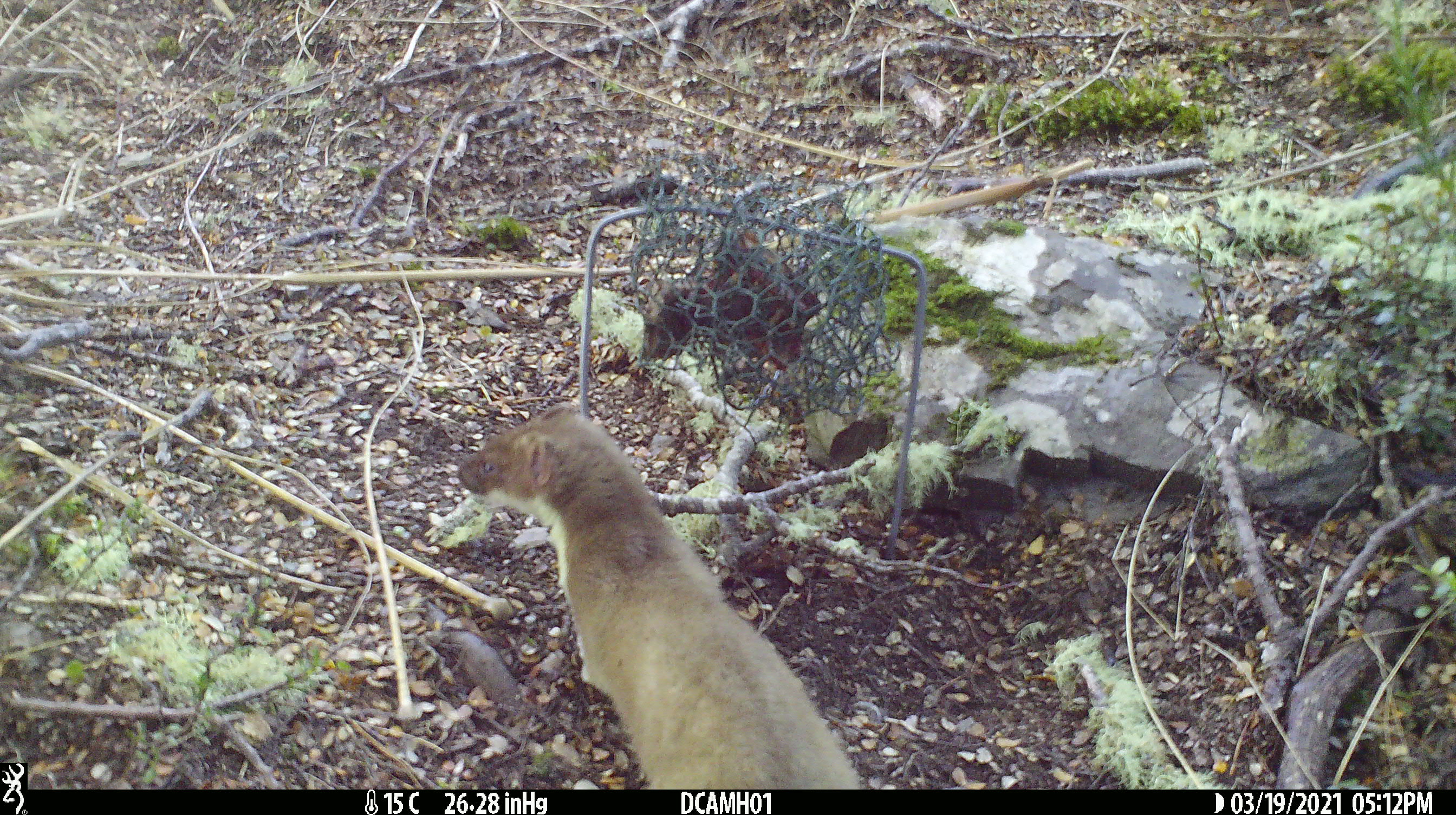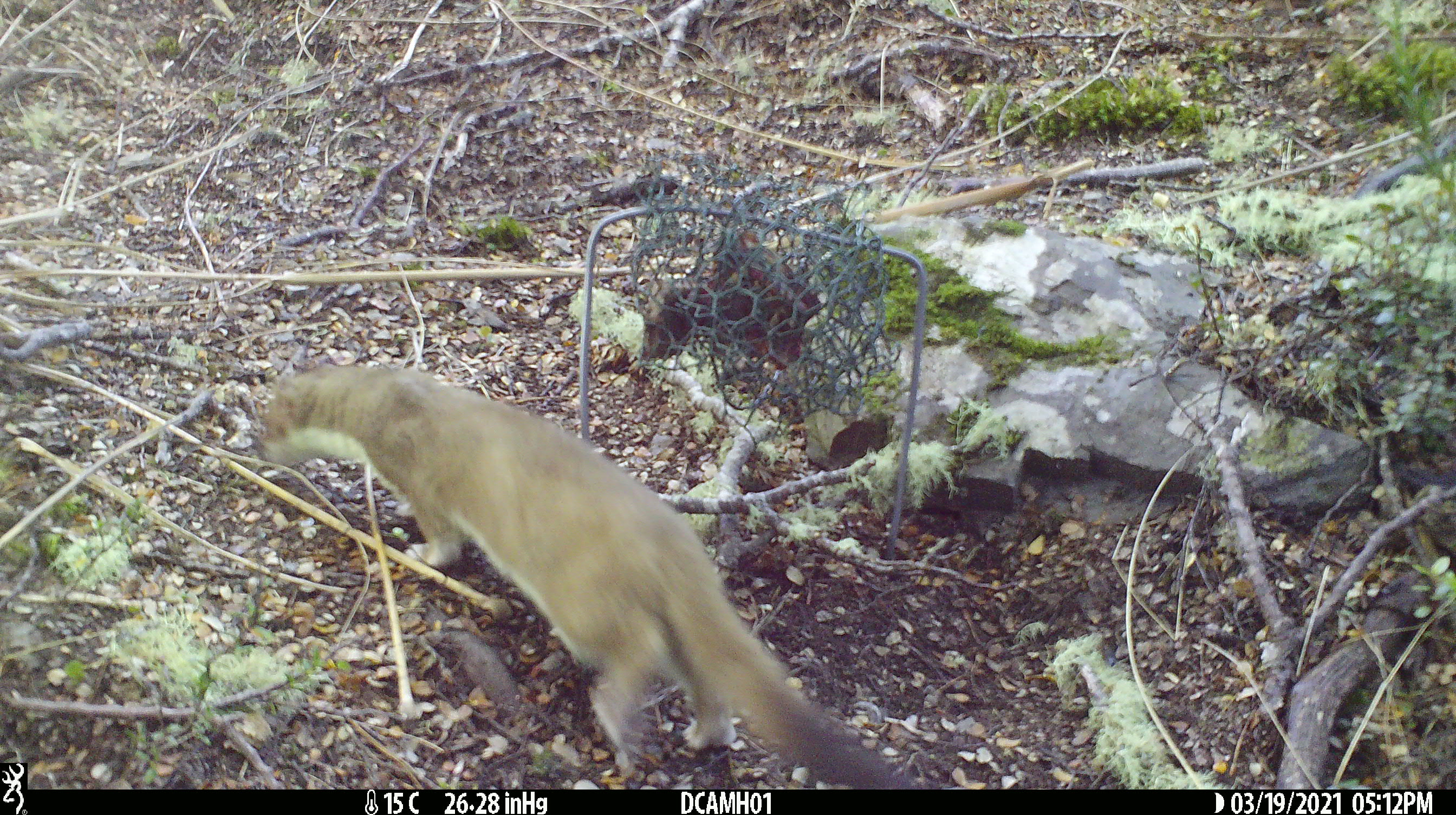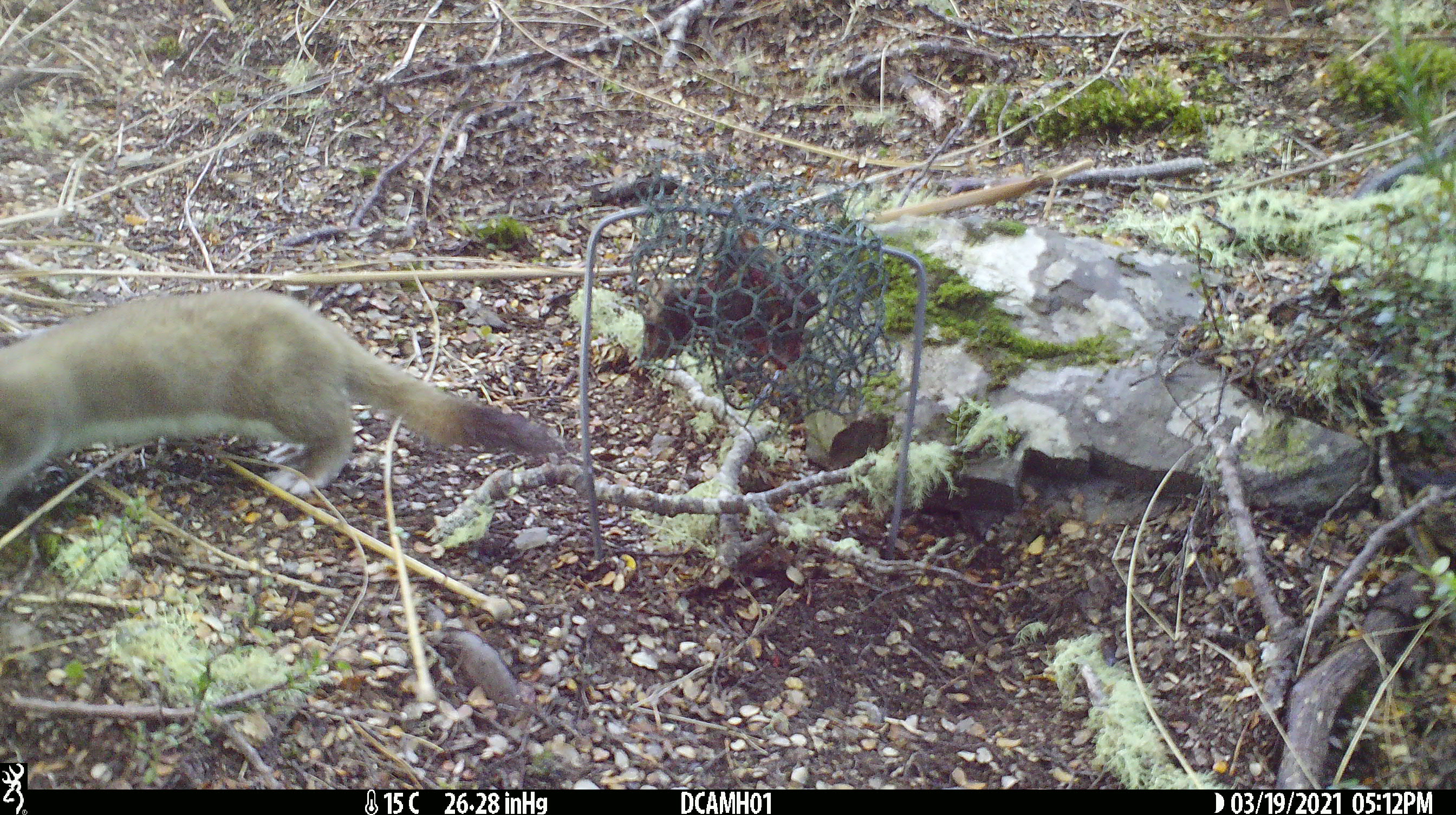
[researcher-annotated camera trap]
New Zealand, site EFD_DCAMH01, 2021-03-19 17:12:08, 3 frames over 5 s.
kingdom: Animalia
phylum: Chordata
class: Mammalia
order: Carnivora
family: Mustelidae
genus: Mustela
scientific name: Mustela erminea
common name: stoat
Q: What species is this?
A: Stoat (Mustela erminea).